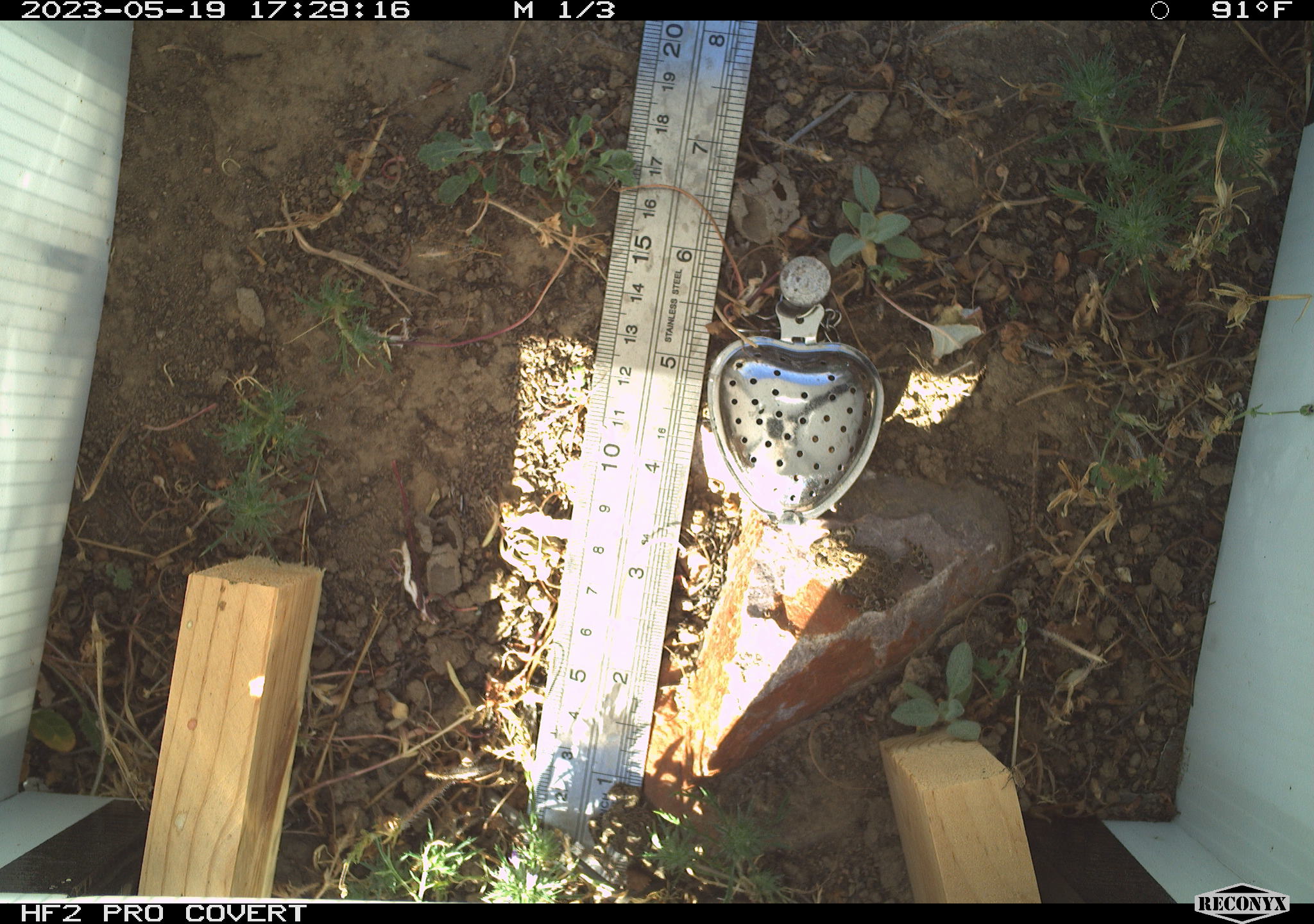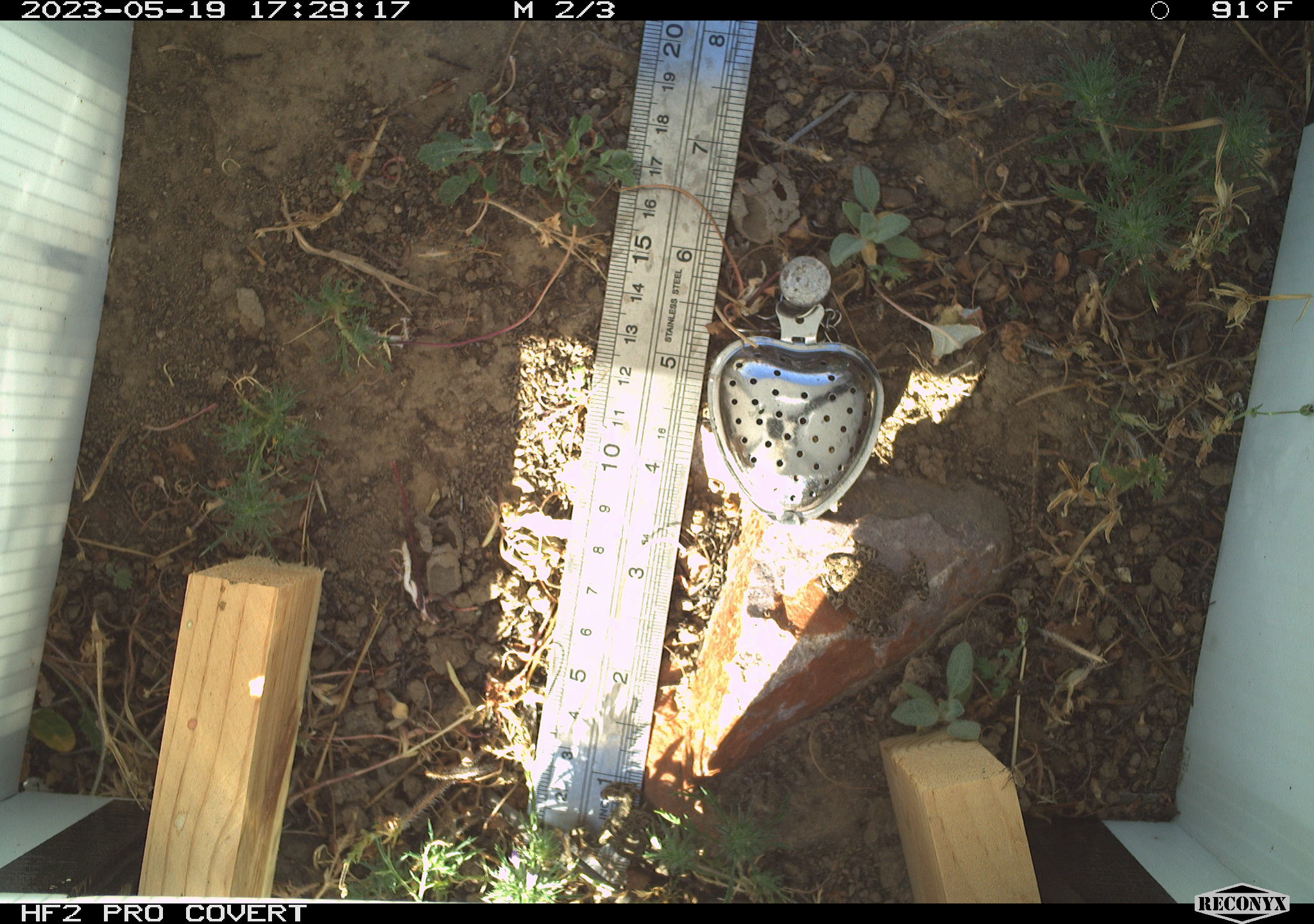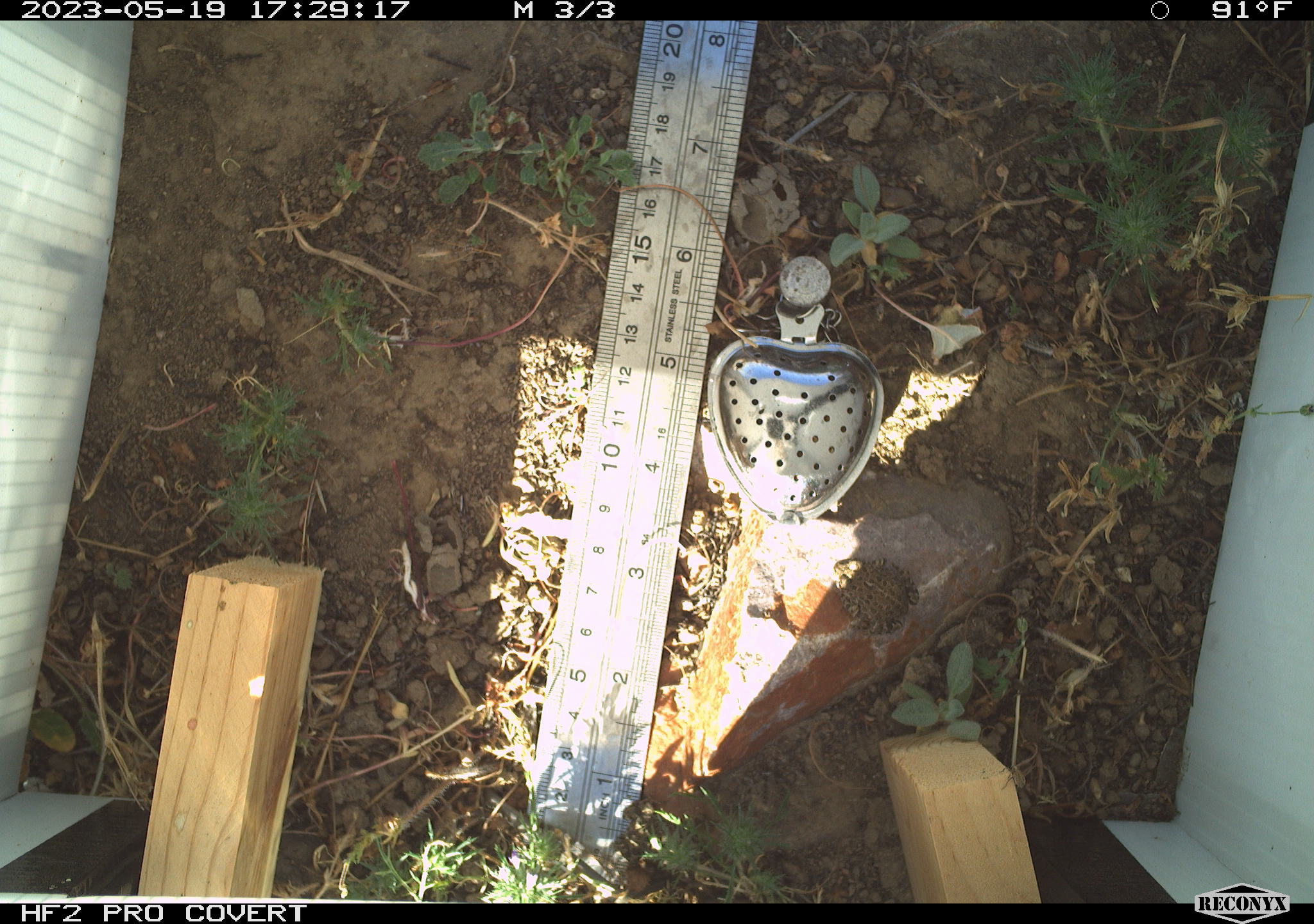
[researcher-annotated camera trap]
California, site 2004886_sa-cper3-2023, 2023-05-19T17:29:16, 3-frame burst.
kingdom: Animalia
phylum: Chordata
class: Amphibia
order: Anura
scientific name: Anura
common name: frogs